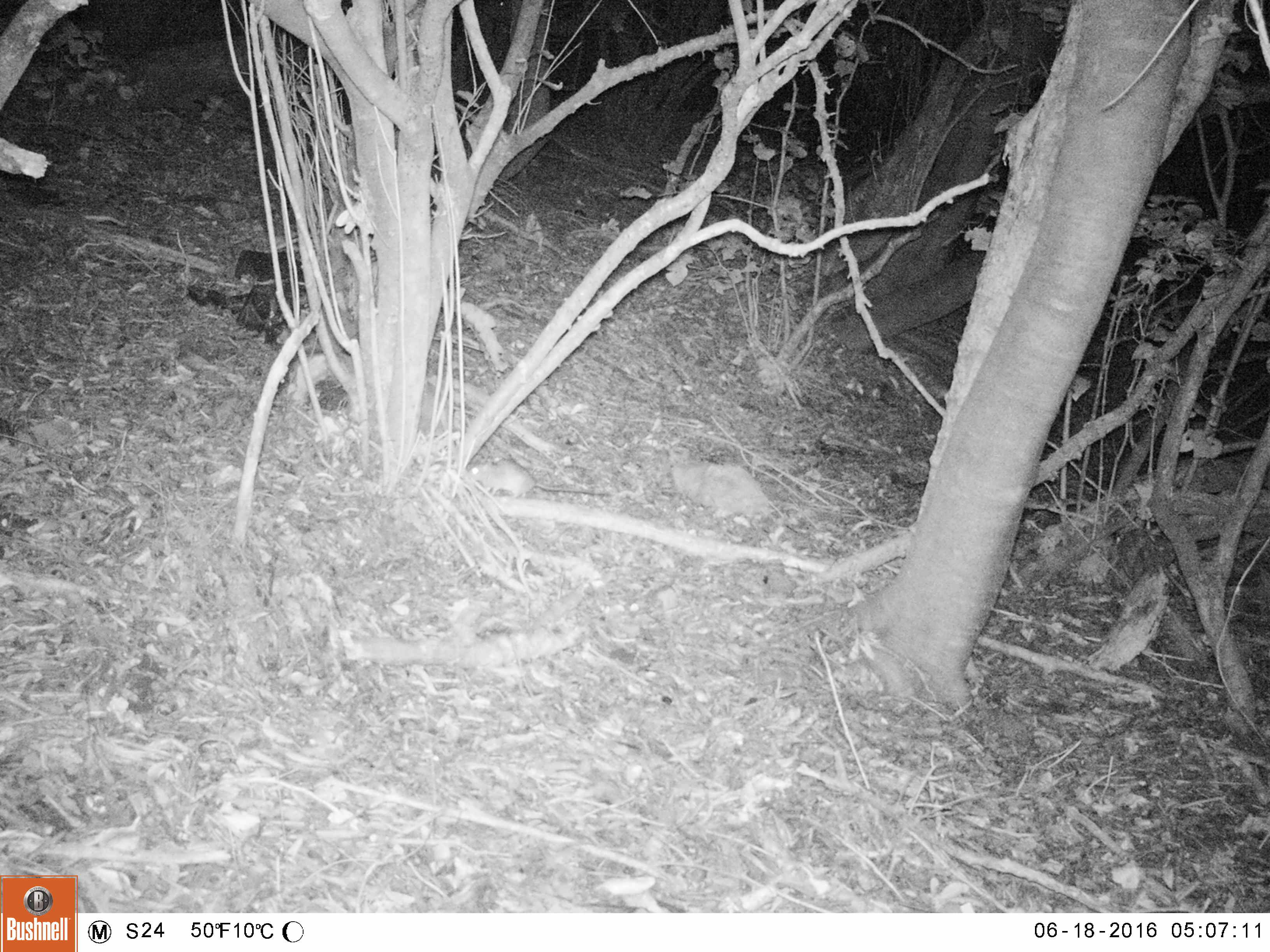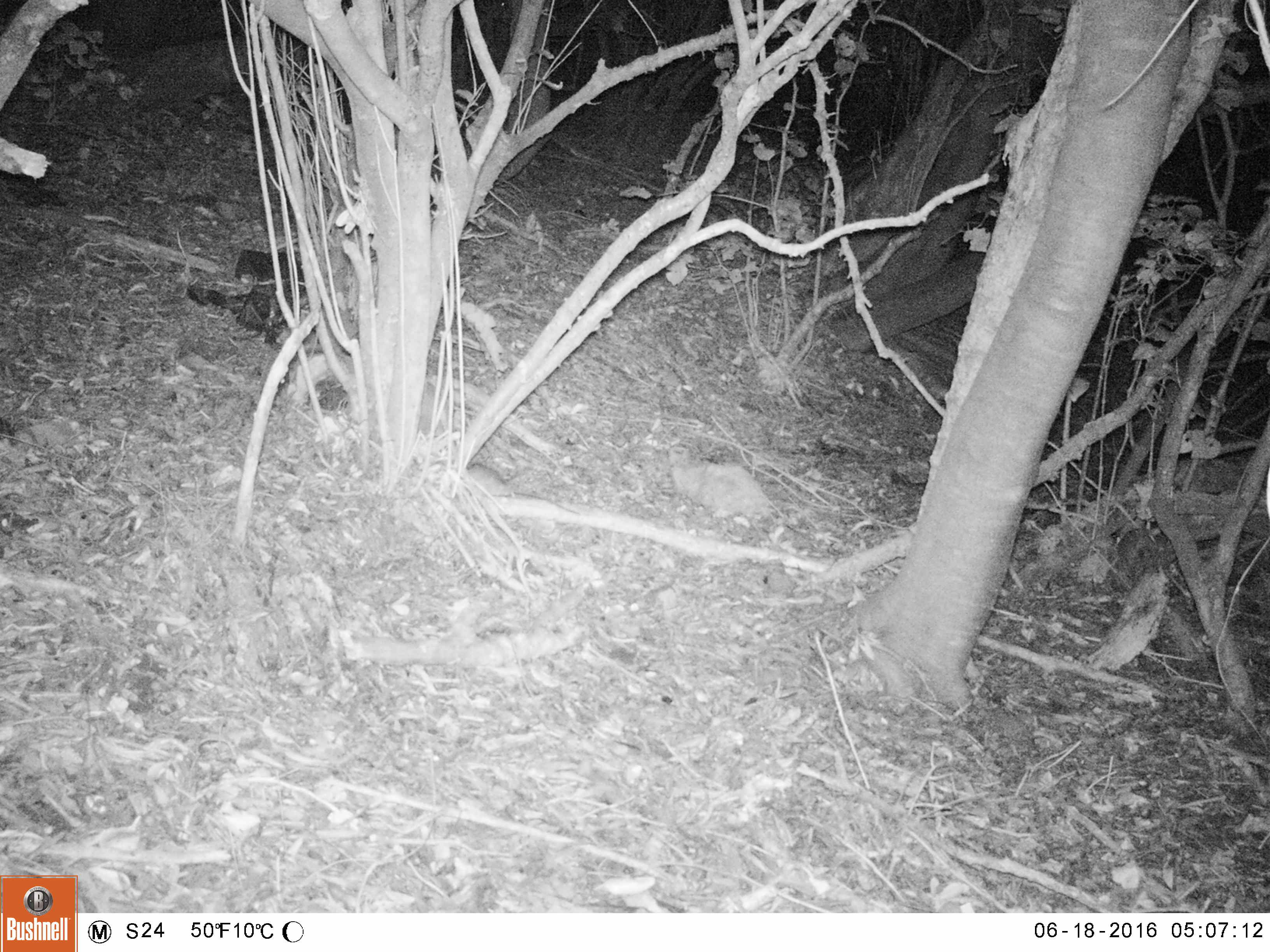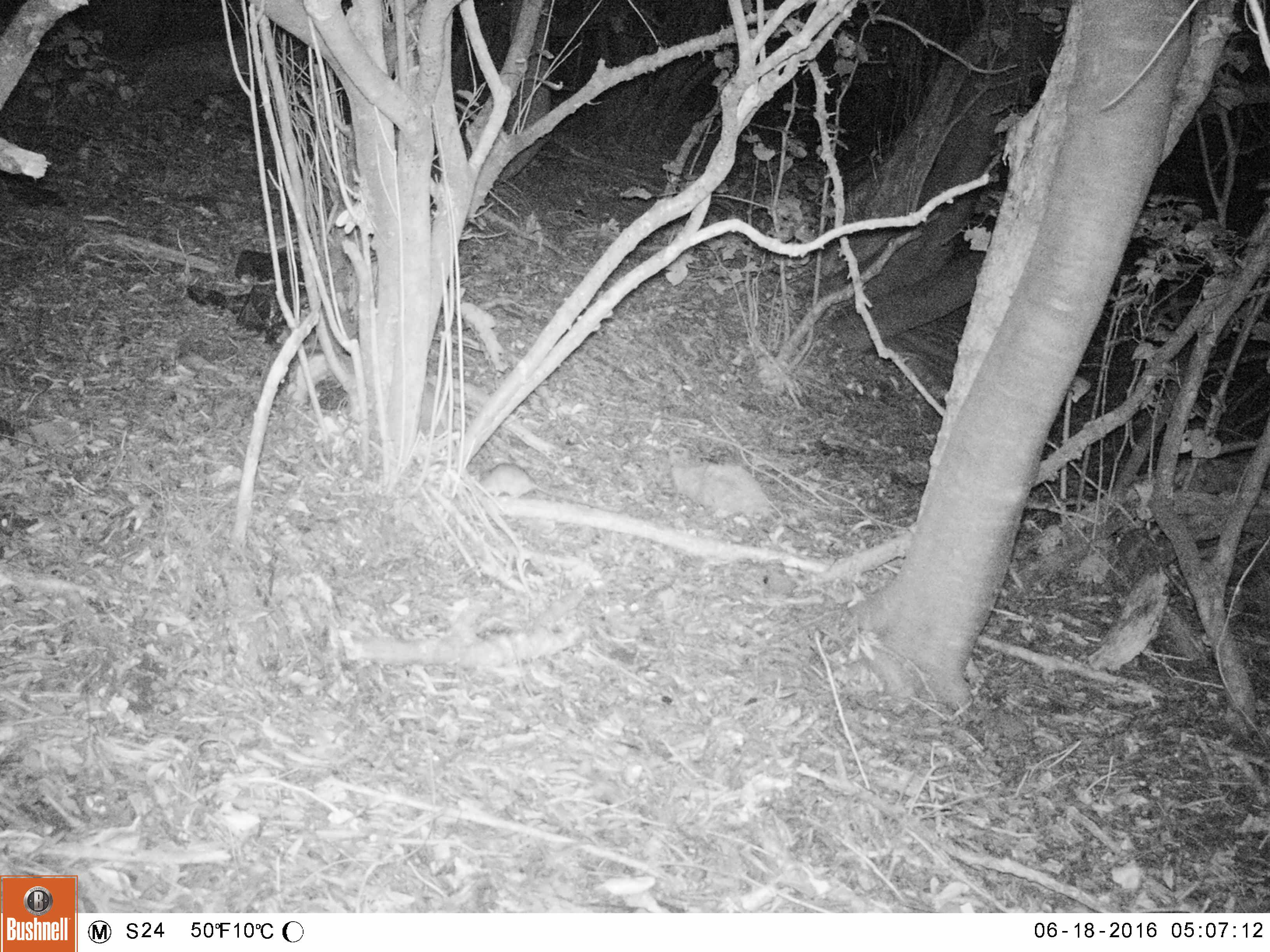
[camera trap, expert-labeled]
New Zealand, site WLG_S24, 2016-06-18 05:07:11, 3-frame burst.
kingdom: Animalia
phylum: Chordata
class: Mammalia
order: Rodentia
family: Muridae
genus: Rattus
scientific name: Rattus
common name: rat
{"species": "rat (Rattus)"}